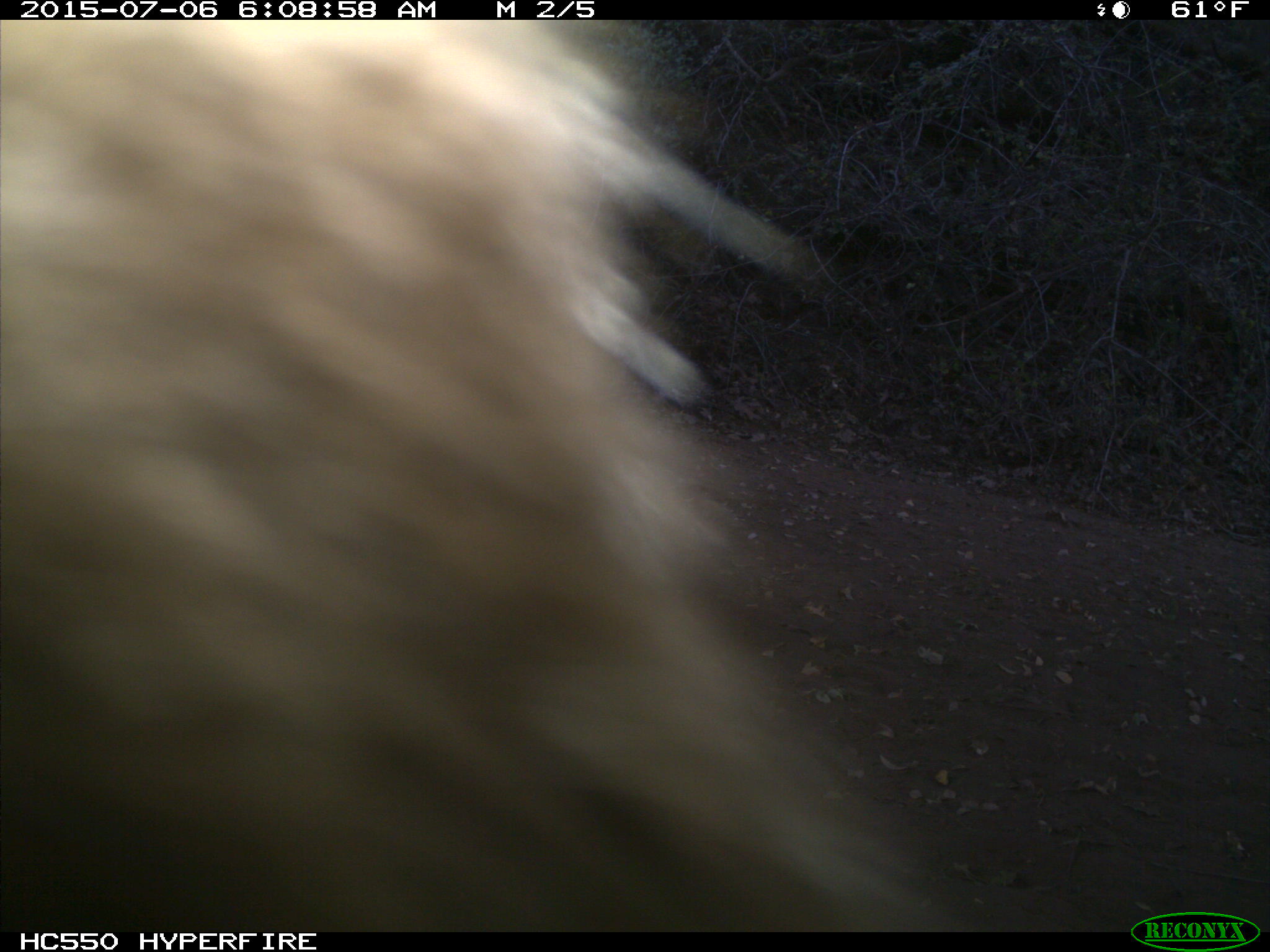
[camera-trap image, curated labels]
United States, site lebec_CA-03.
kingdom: Animalia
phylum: Chordata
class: Mammalia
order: Carnivora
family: Ursidae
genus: Ursus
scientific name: Ursus americanus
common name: american black bear